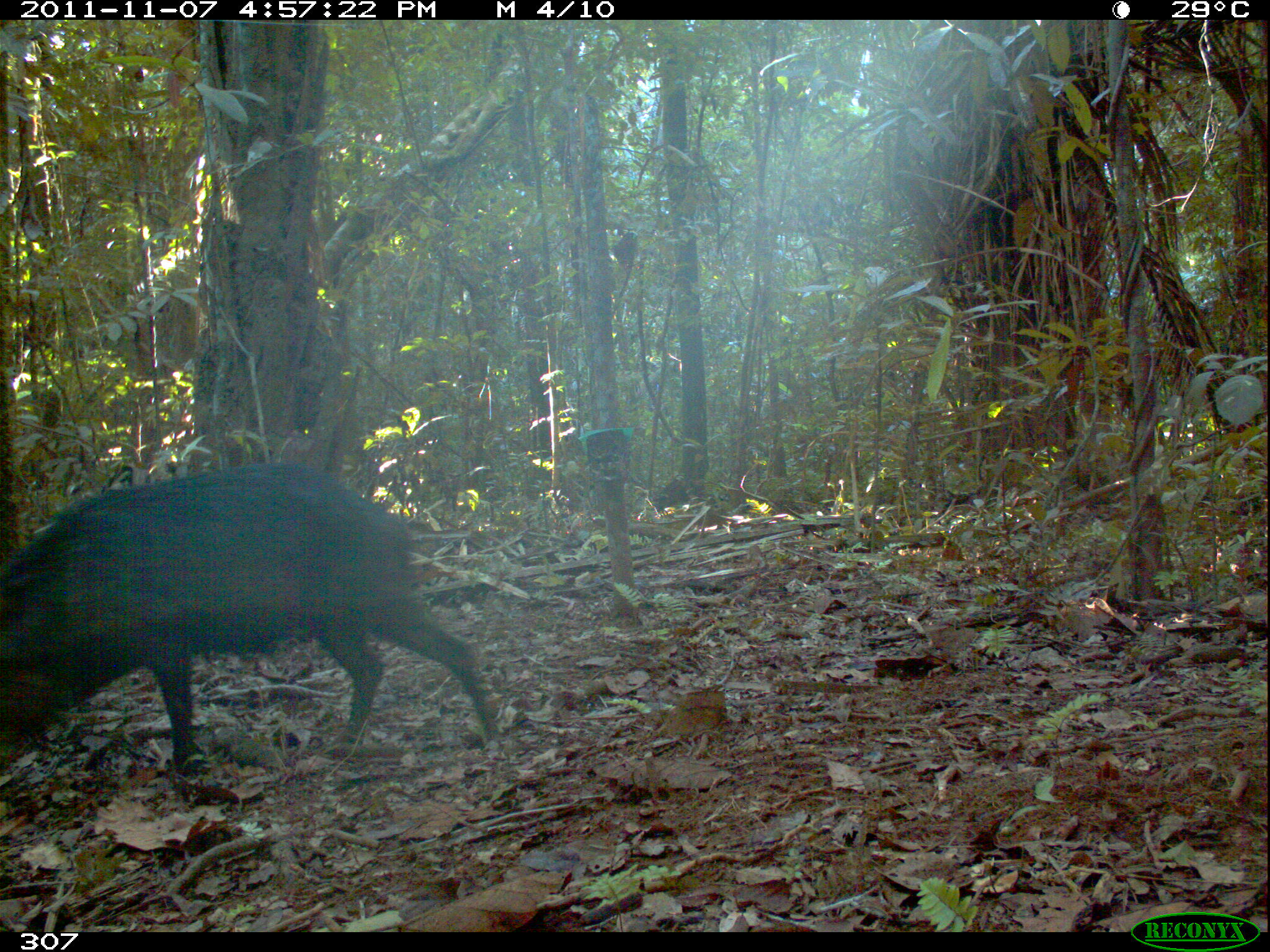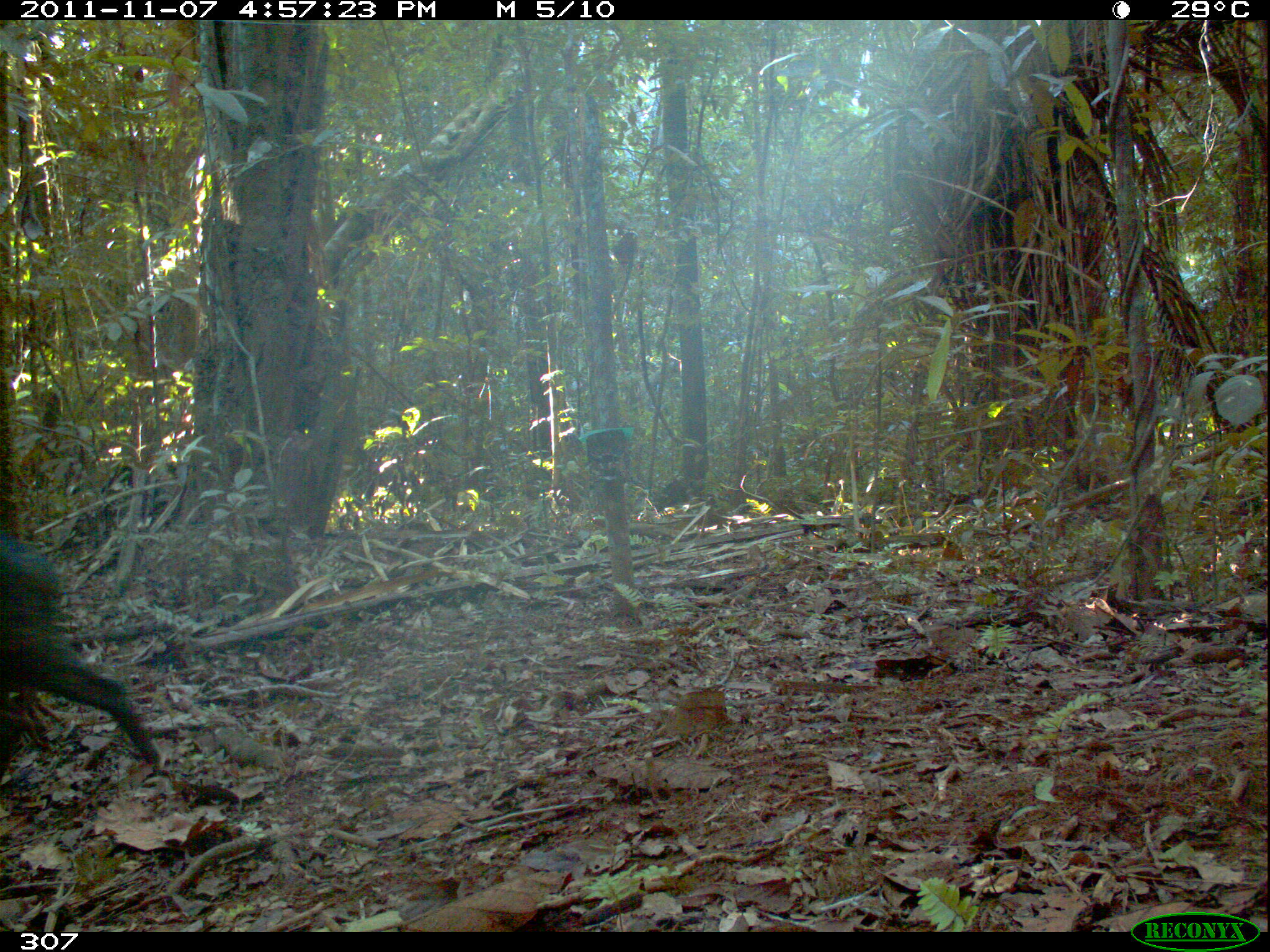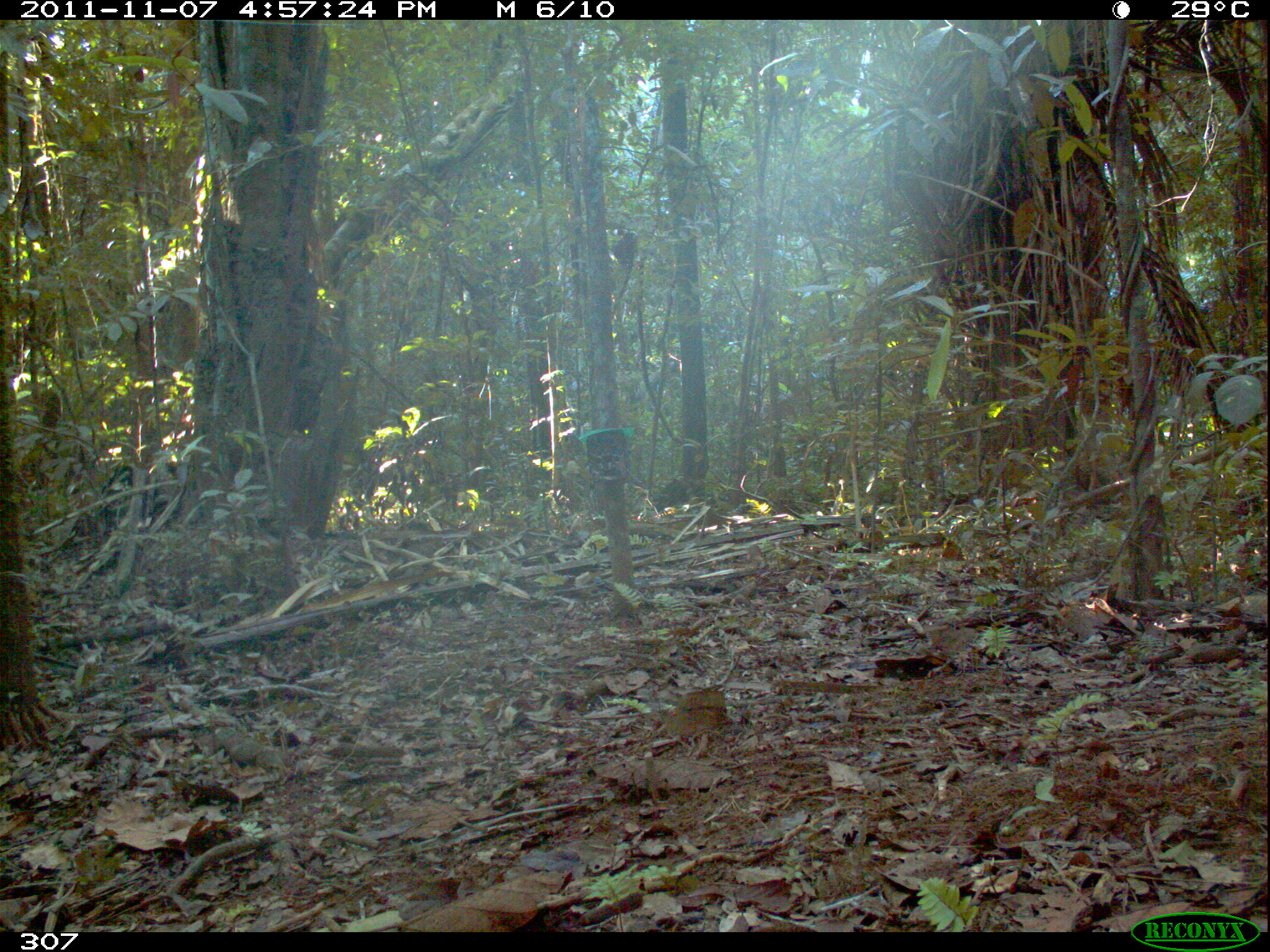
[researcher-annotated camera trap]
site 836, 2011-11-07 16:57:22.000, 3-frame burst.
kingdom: Animalia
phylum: Chordata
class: Mammalia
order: Artiodactyla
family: Tayassuidae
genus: Tayassu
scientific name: Tayassu pecari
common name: white-lipped peccary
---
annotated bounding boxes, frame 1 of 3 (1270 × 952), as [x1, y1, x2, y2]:
tayassu pecari: [0, 460, 497, 757]